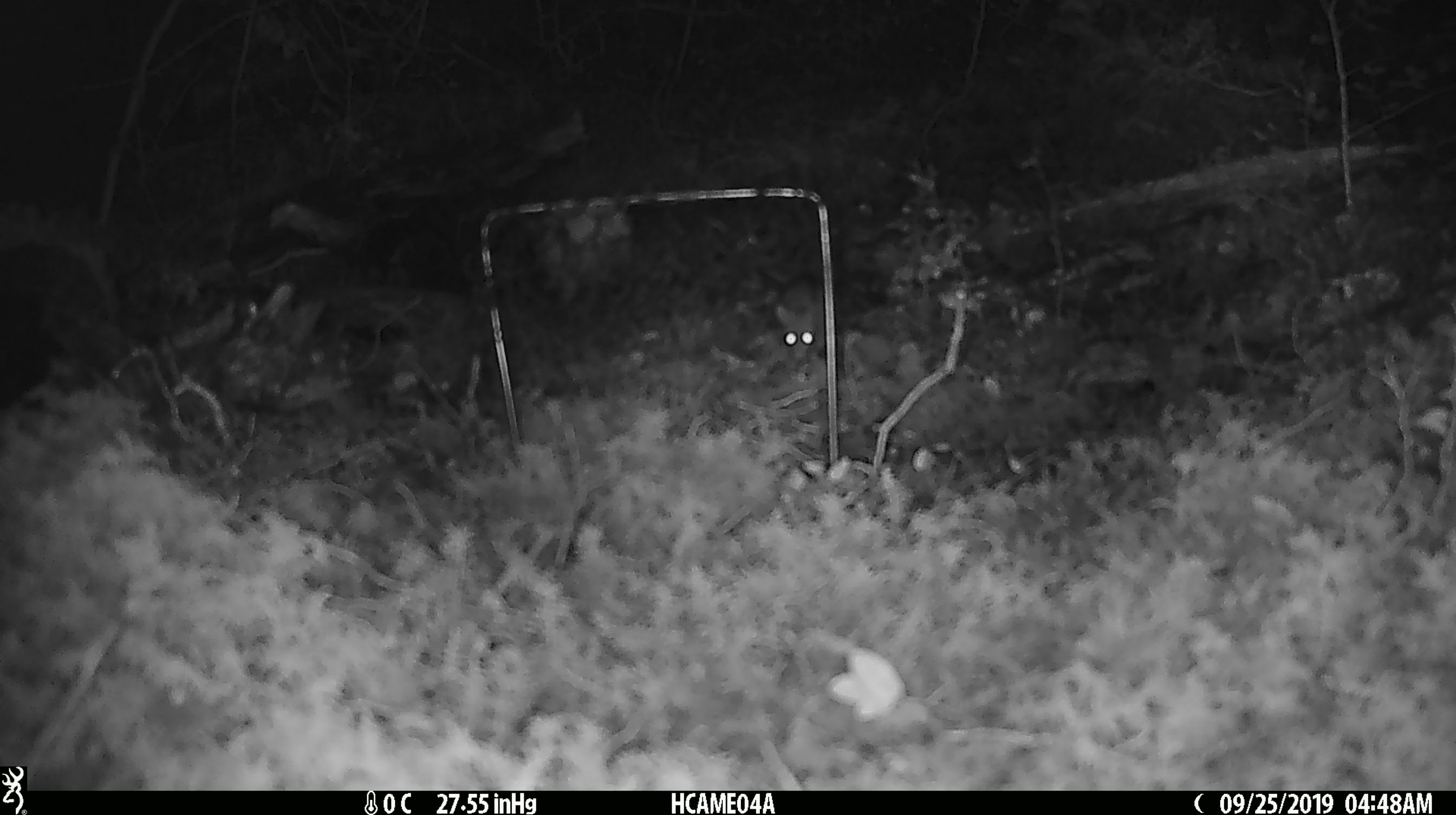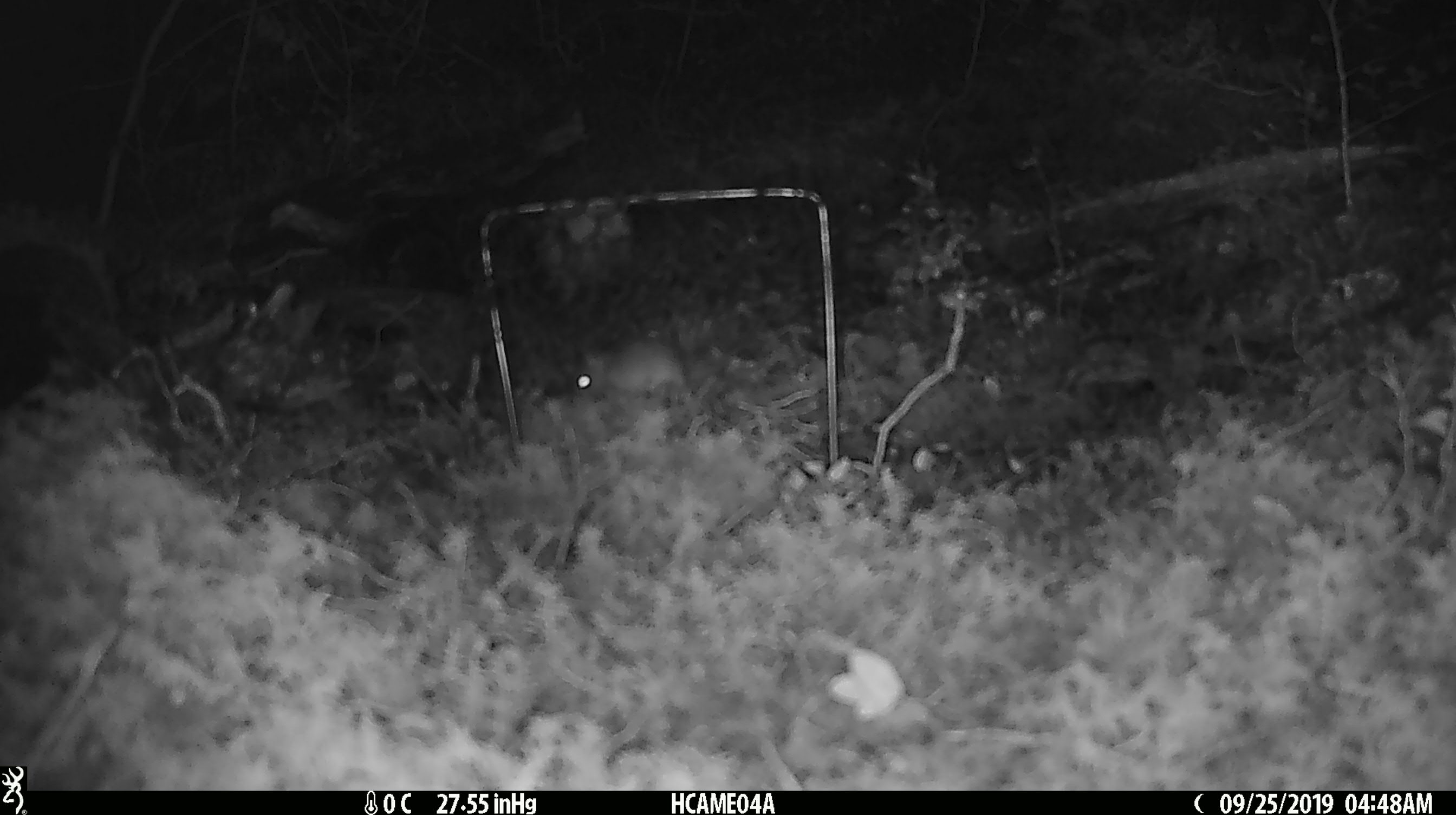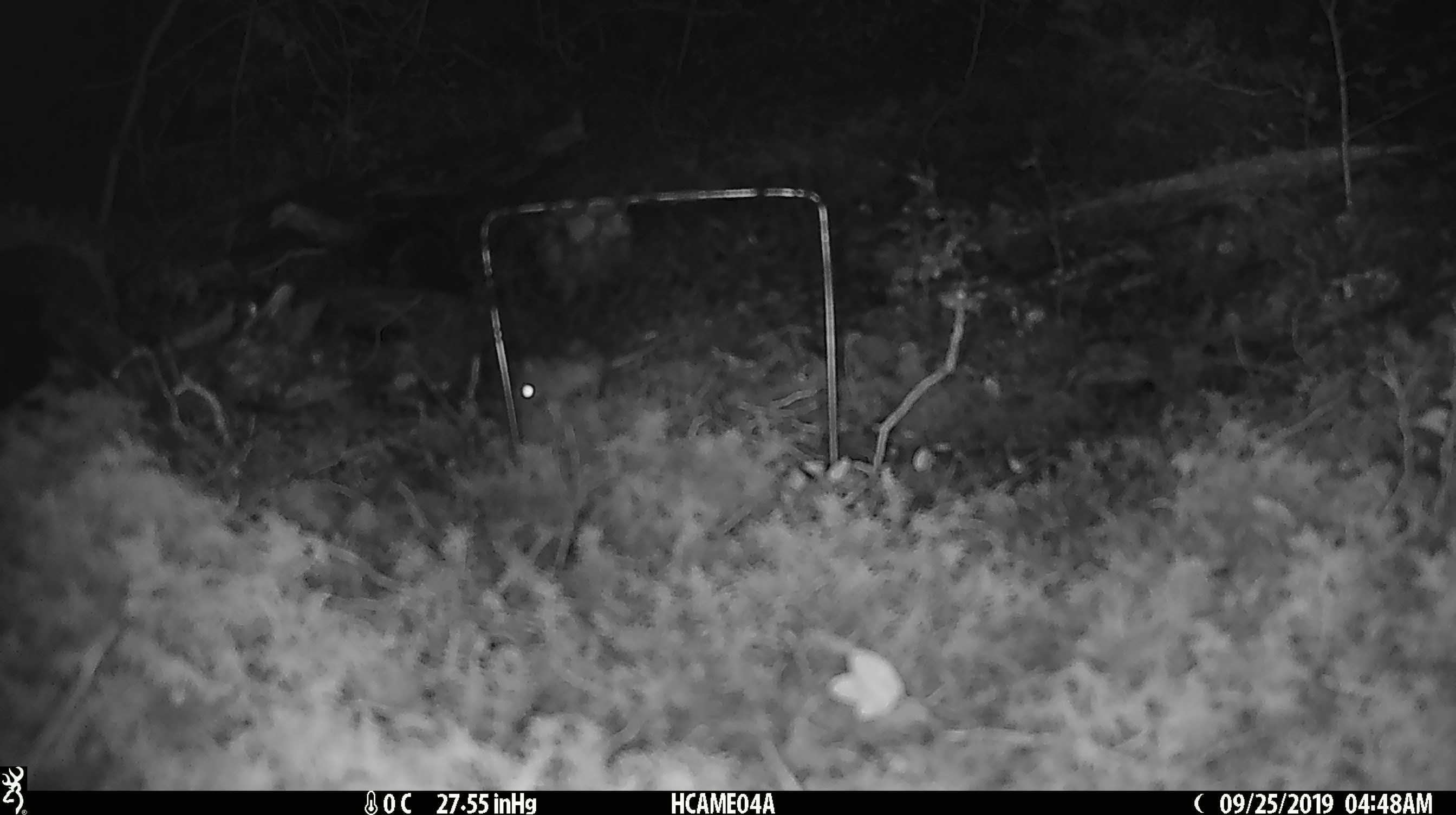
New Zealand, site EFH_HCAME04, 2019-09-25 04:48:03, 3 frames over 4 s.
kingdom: Animalia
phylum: Chordata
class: Mammalia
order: Rodentia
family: Muridae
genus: Mus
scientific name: Mus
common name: mouse